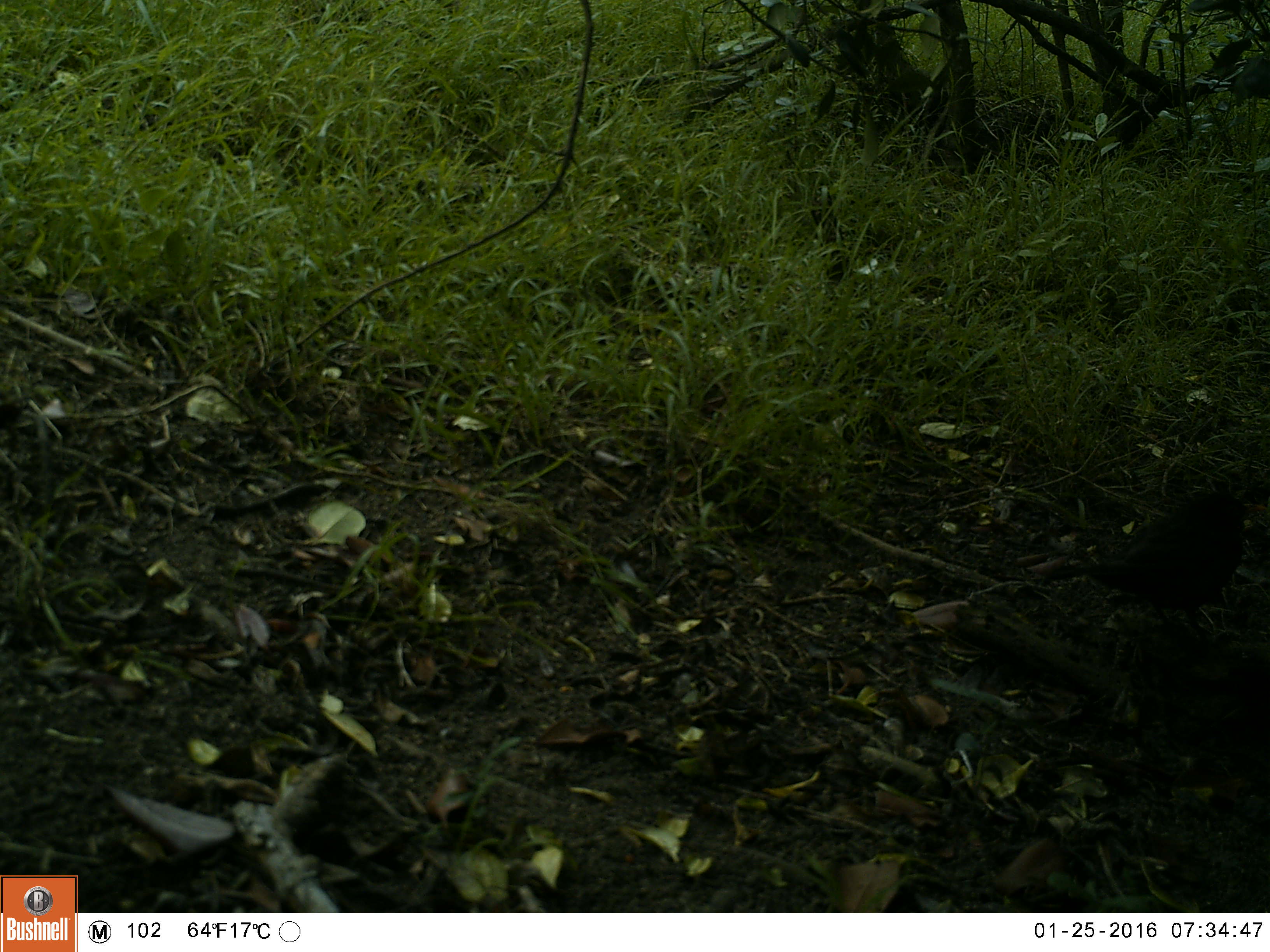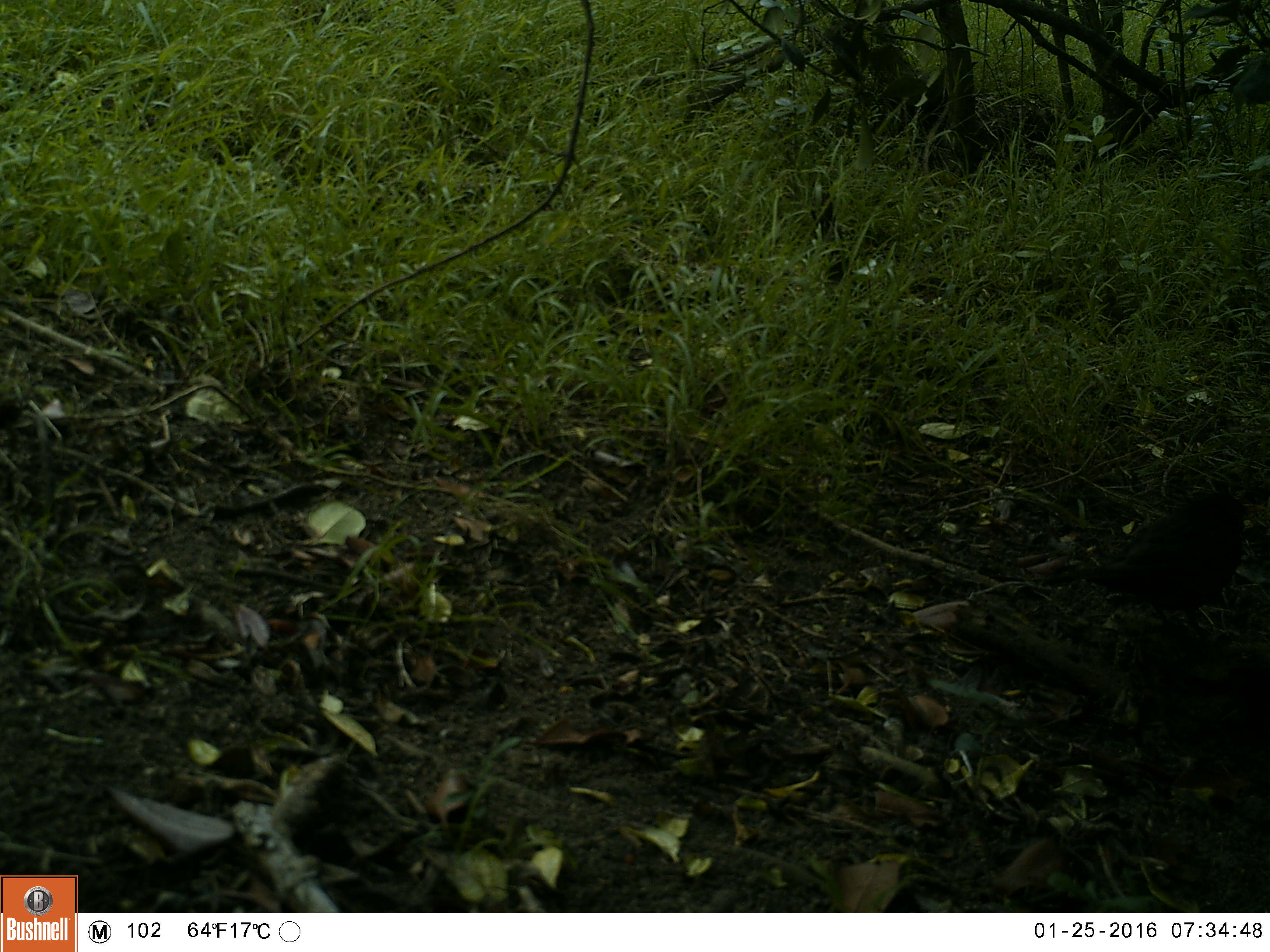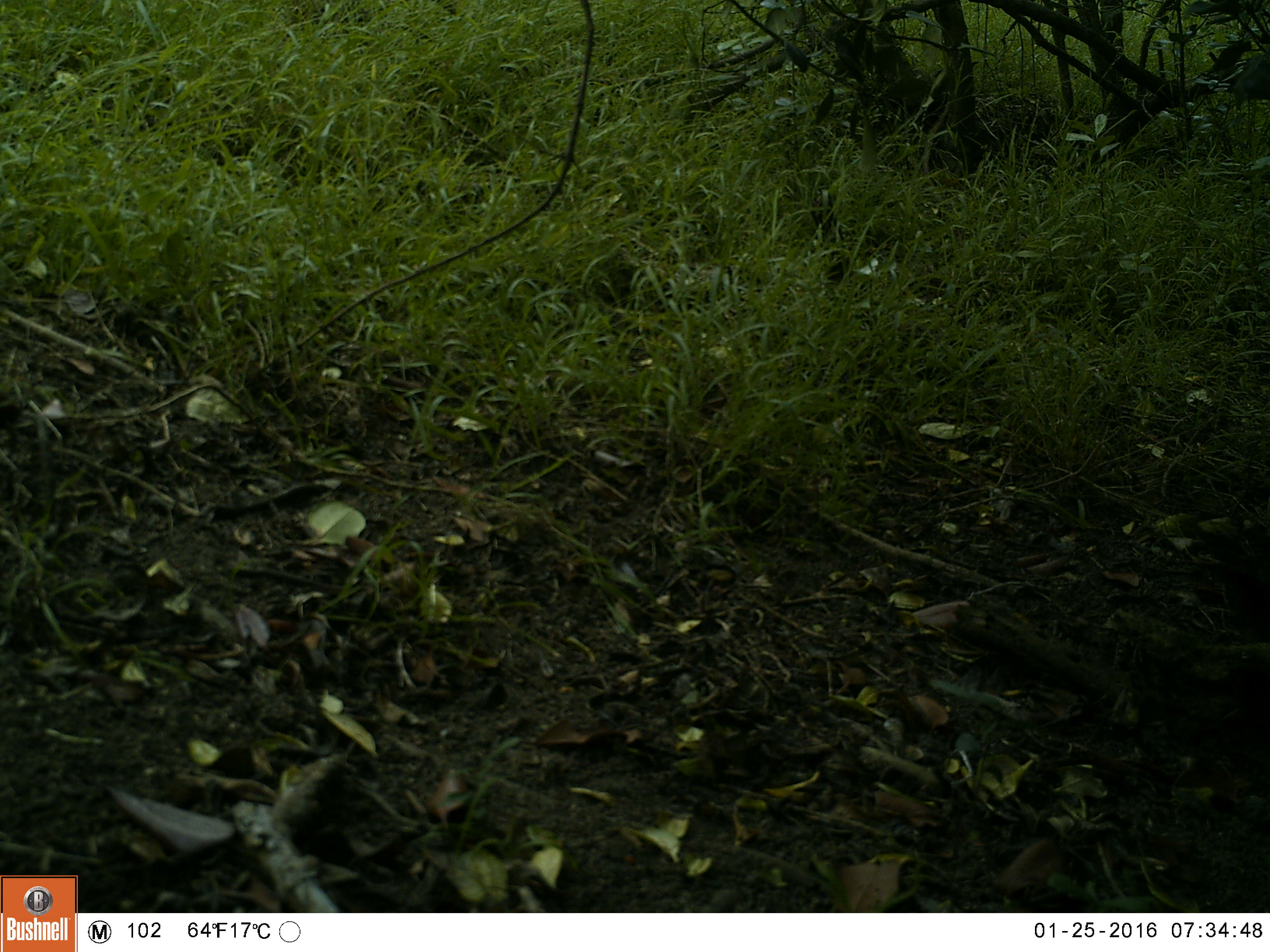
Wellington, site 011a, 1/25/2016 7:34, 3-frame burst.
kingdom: Animalia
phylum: Chordata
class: Aves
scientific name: Aves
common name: bird